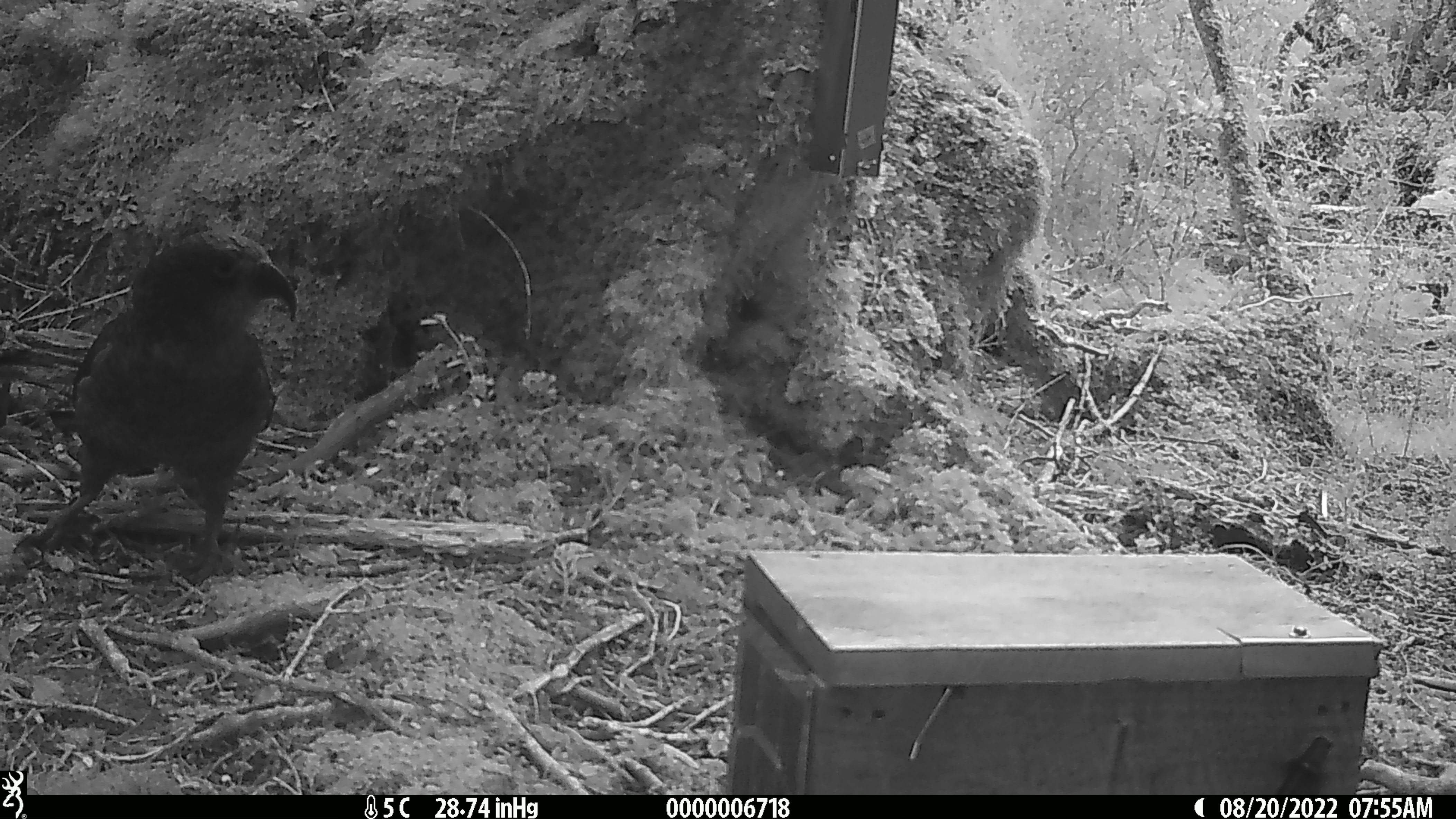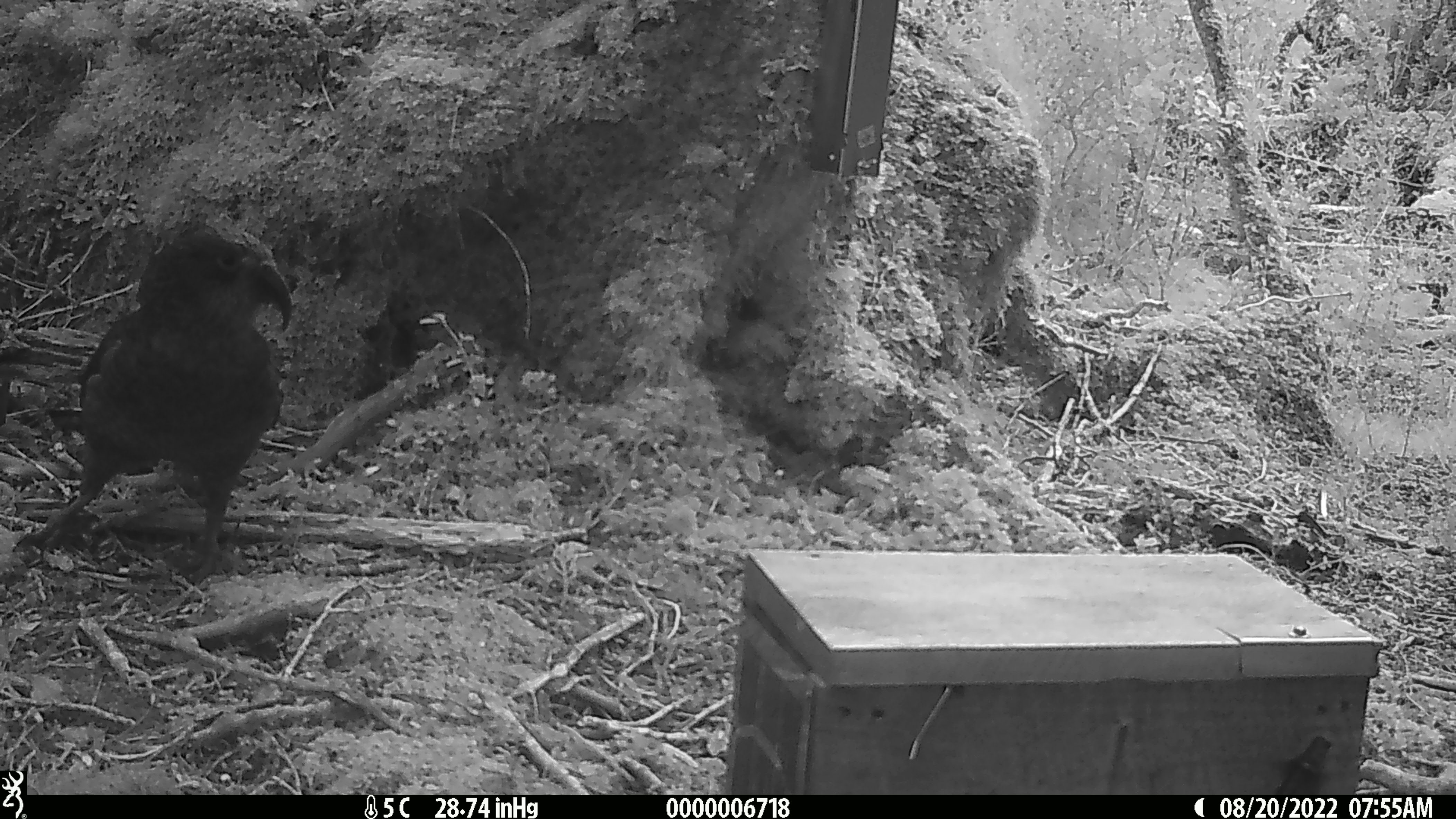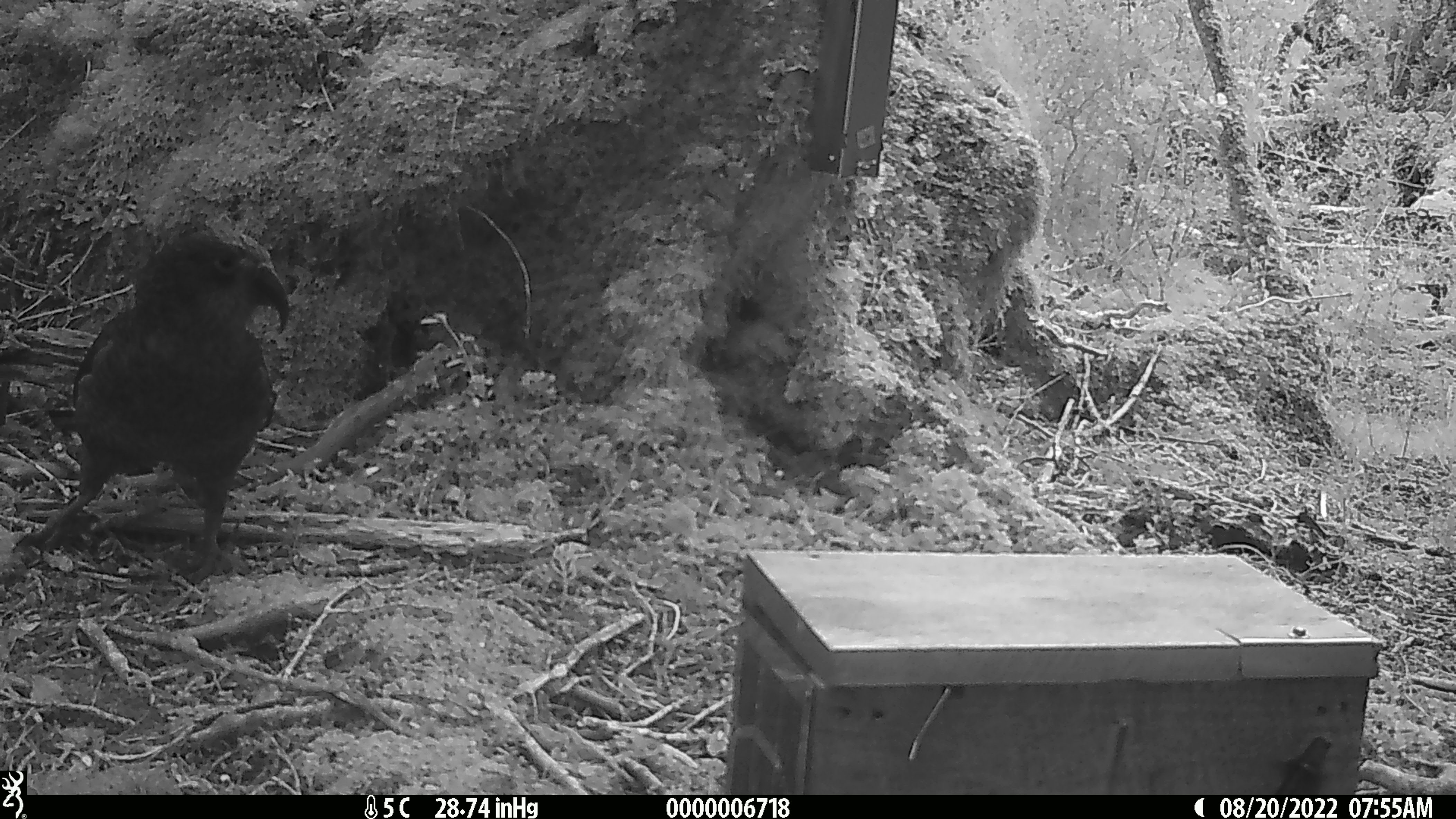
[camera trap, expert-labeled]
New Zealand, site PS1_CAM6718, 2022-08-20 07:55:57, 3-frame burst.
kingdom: Animalia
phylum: Chordata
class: Aves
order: Psittaciformes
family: Strigopidae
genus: Nestor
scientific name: Nestor notabilis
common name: kea